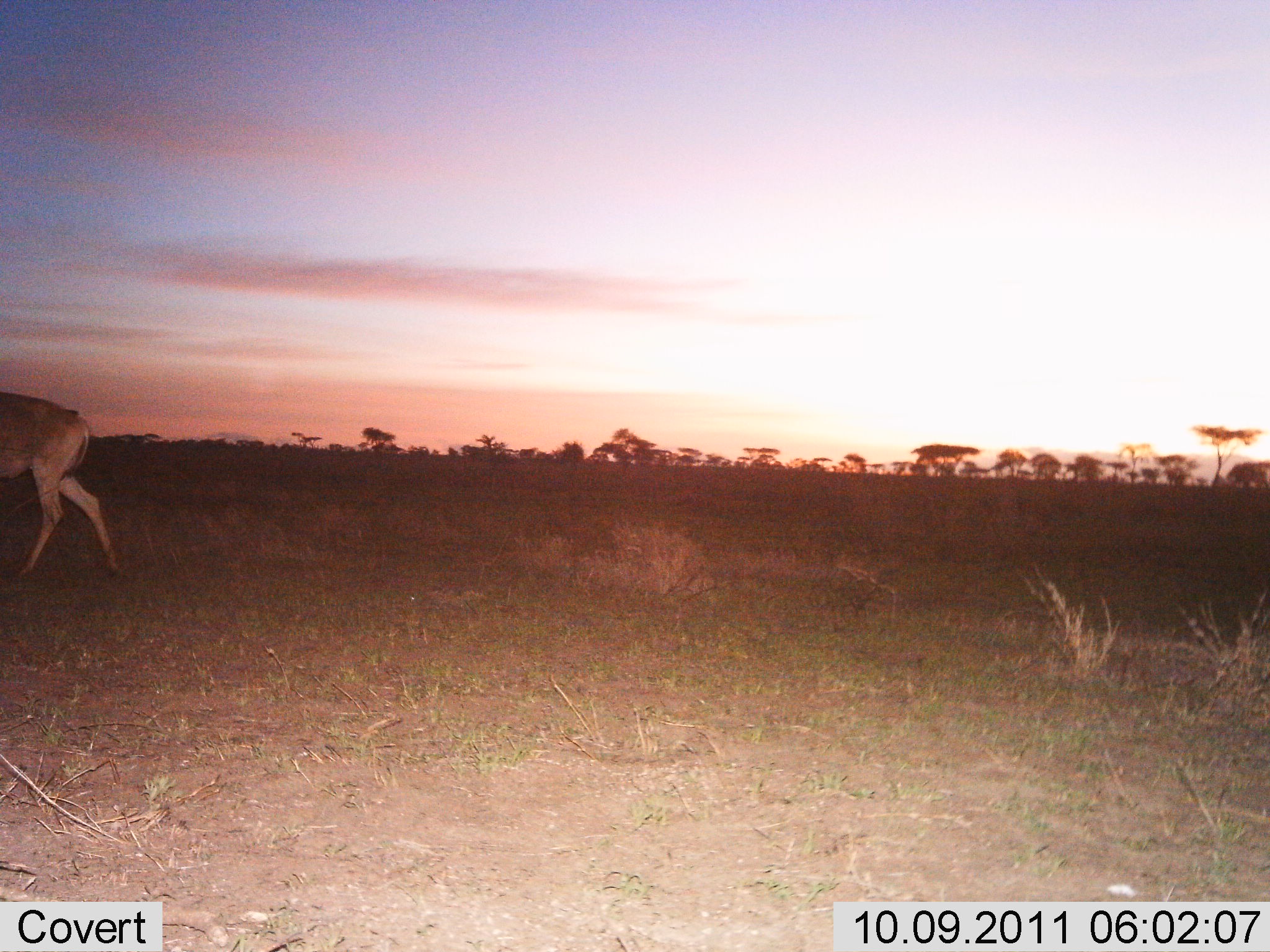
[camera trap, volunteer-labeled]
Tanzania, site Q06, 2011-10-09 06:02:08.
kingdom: Animalia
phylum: Chordata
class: Mammalia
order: Artiodactyla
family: Bovidae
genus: Alcelaphus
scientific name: Alcelaphus buselaphus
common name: hartebeest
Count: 1.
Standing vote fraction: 0%.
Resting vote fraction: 0%.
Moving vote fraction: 100%.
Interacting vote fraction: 0%.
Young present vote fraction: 0%.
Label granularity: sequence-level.